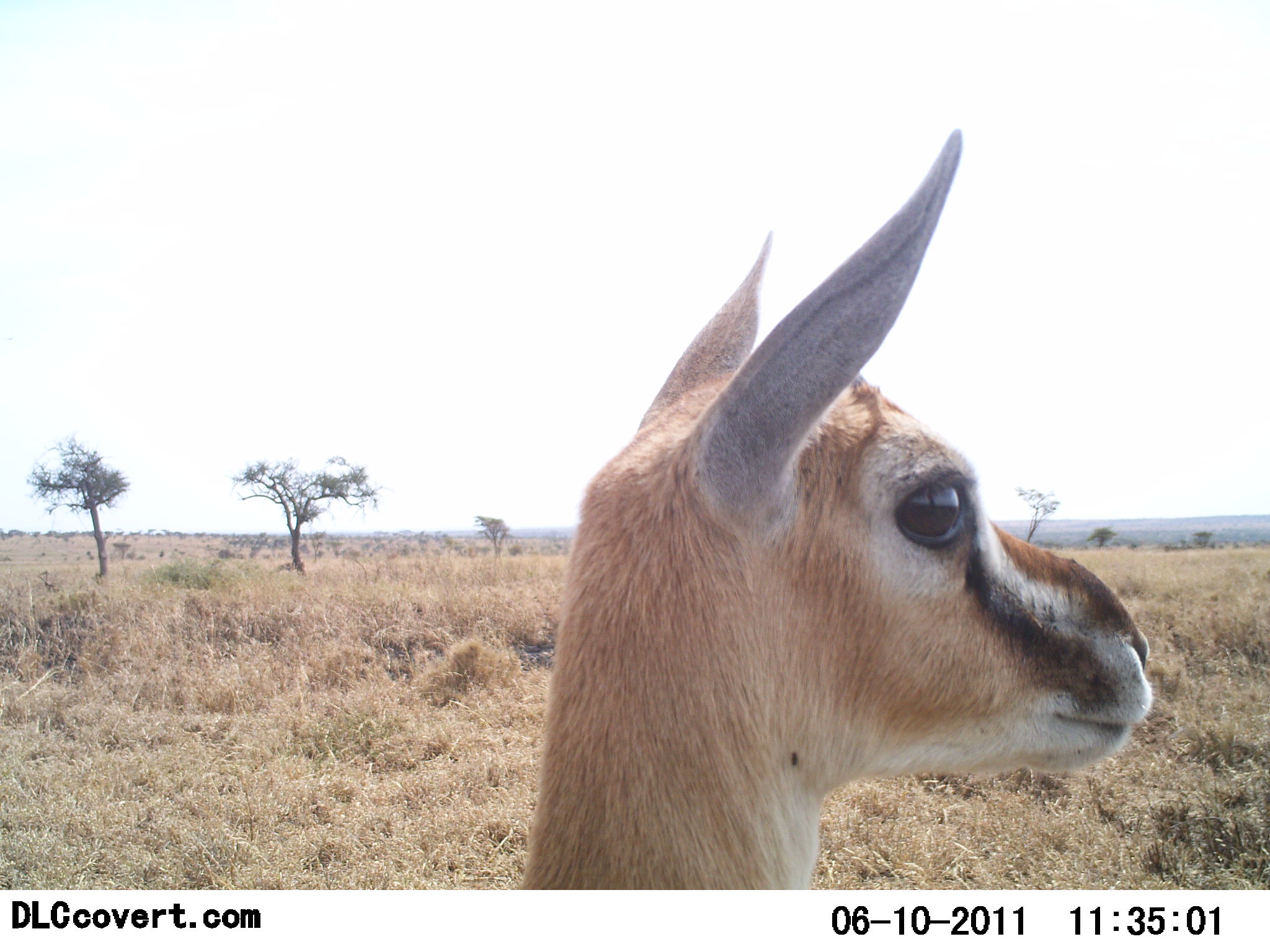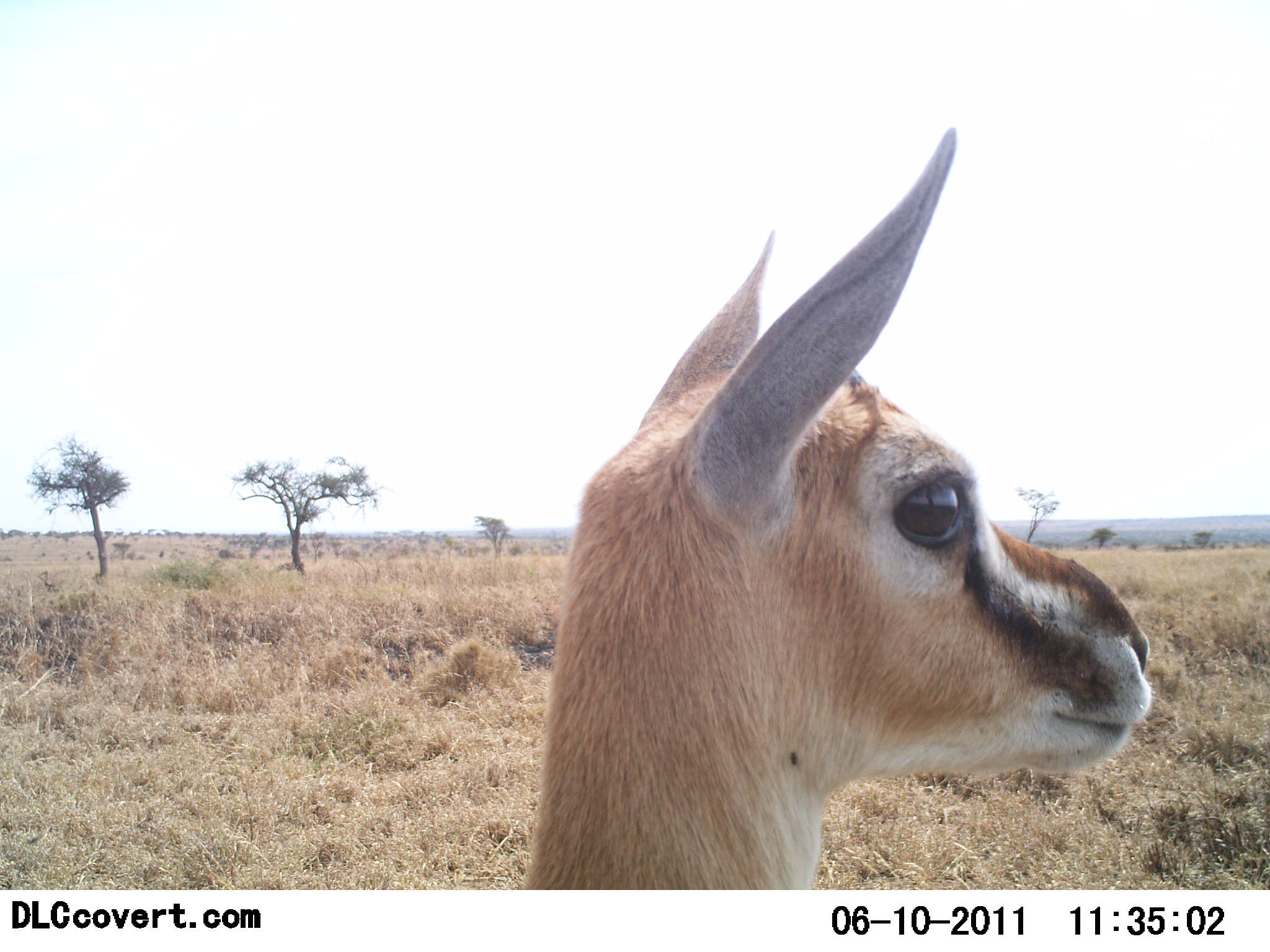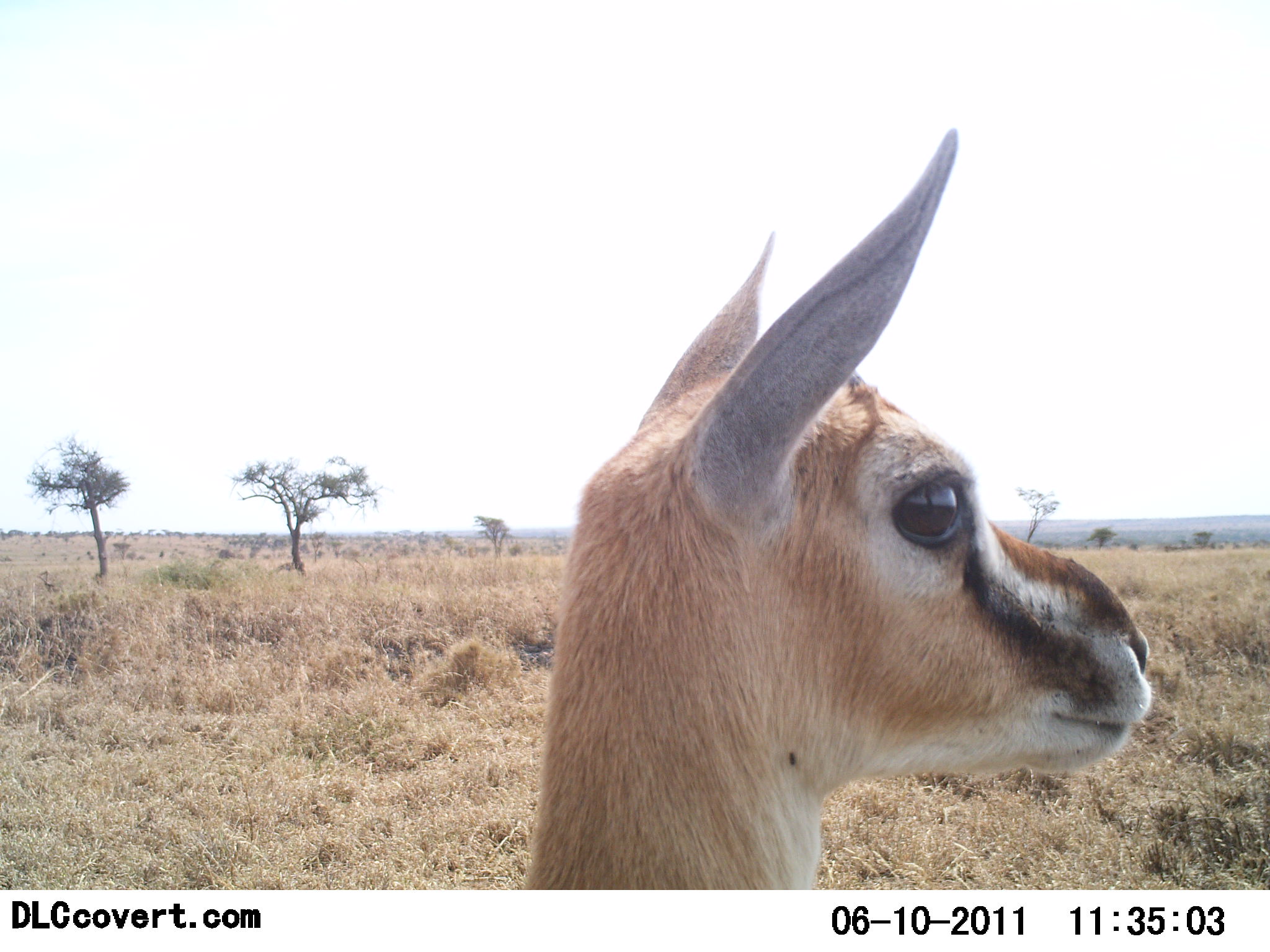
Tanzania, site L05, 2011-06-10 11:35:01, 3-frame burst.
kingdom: Animalia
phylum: Chordata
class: Mammalia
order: Artiodactyla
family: Bovidae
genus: Eudorcas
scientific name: Eudorcas thomsonii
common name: thomson's gazelle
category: gazellethomsons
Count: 1.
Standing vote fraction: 100%.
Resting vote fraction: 0%.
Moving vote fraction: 0%.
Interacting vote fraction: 0%.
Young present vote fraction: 9%.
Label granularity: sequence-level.